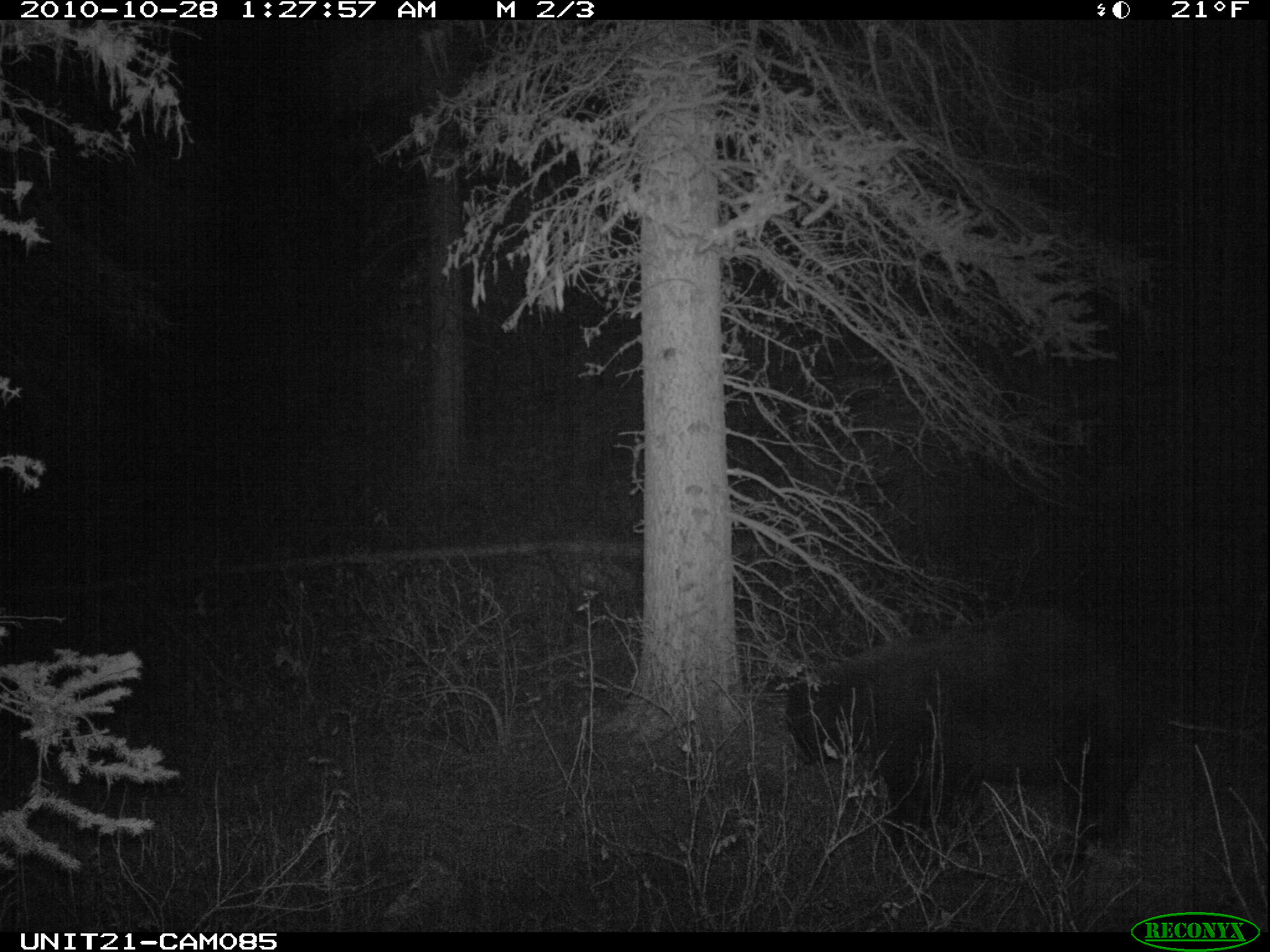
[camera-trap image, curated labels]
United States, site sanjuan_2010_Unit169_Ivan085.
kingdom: Animalia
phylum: Chordata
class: Mammalia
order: Carnivora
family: Ursidae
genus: Ursus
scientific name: Ursus americanus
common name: american black bear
Ursus americanus (american black bear).